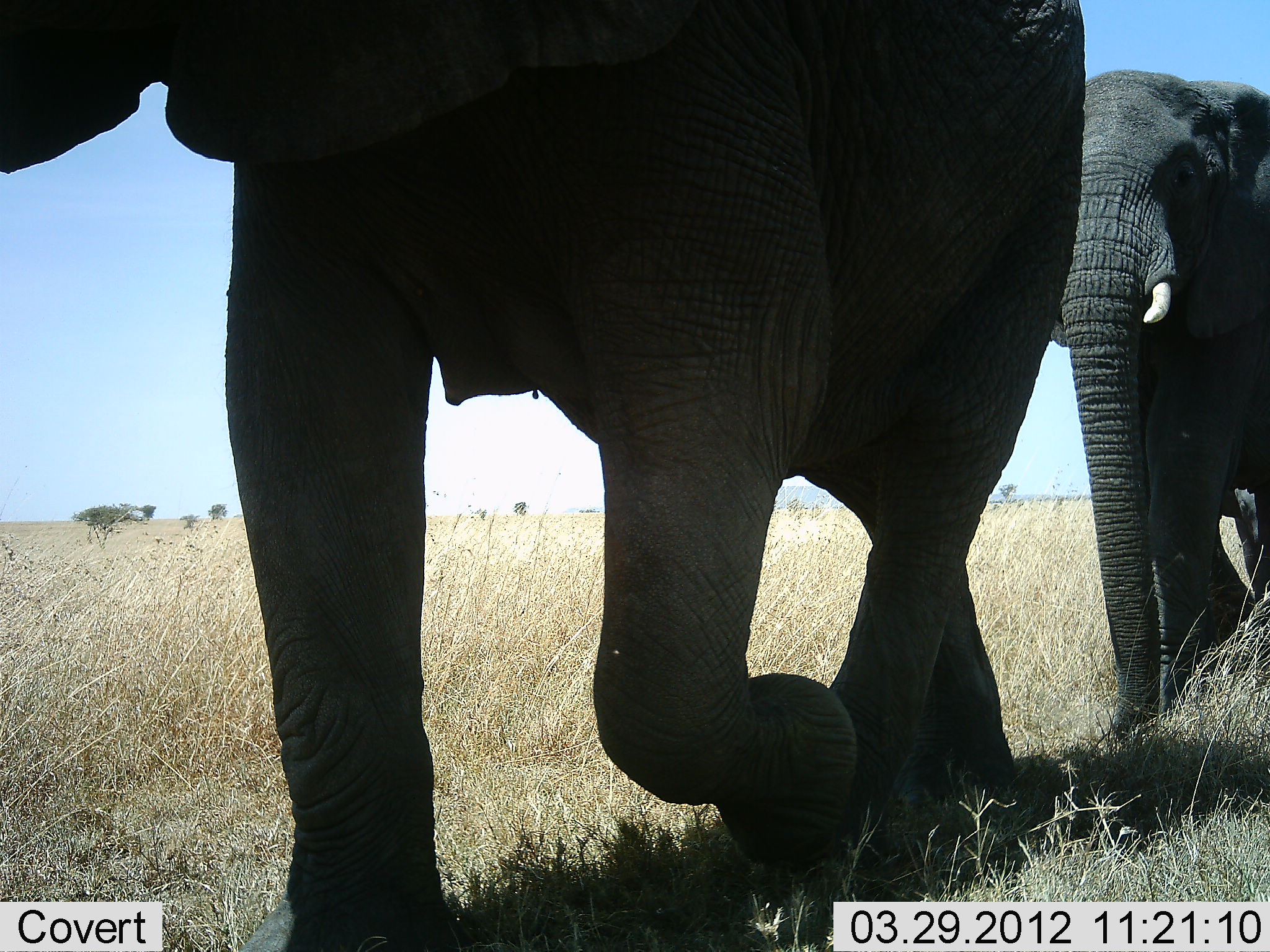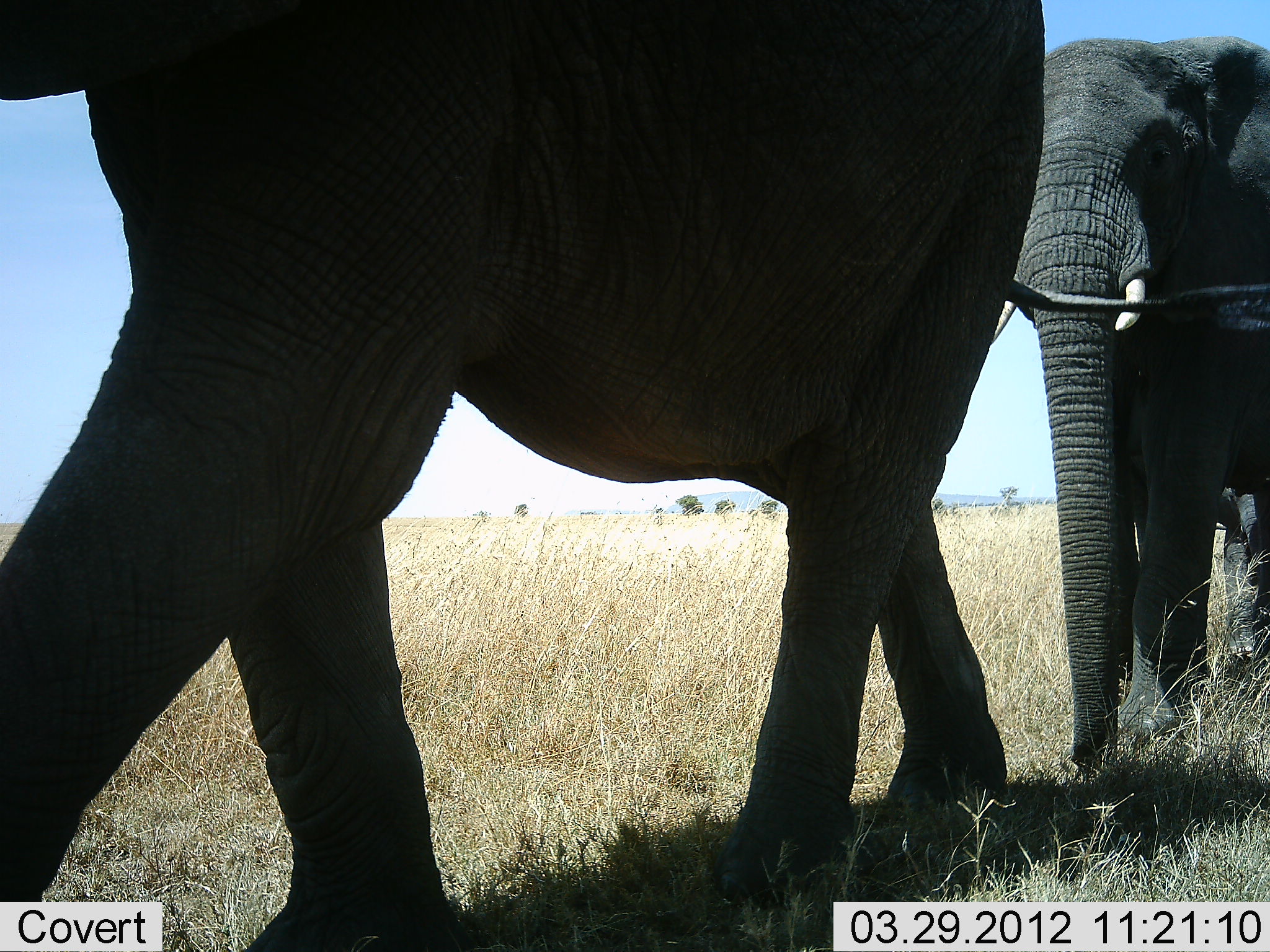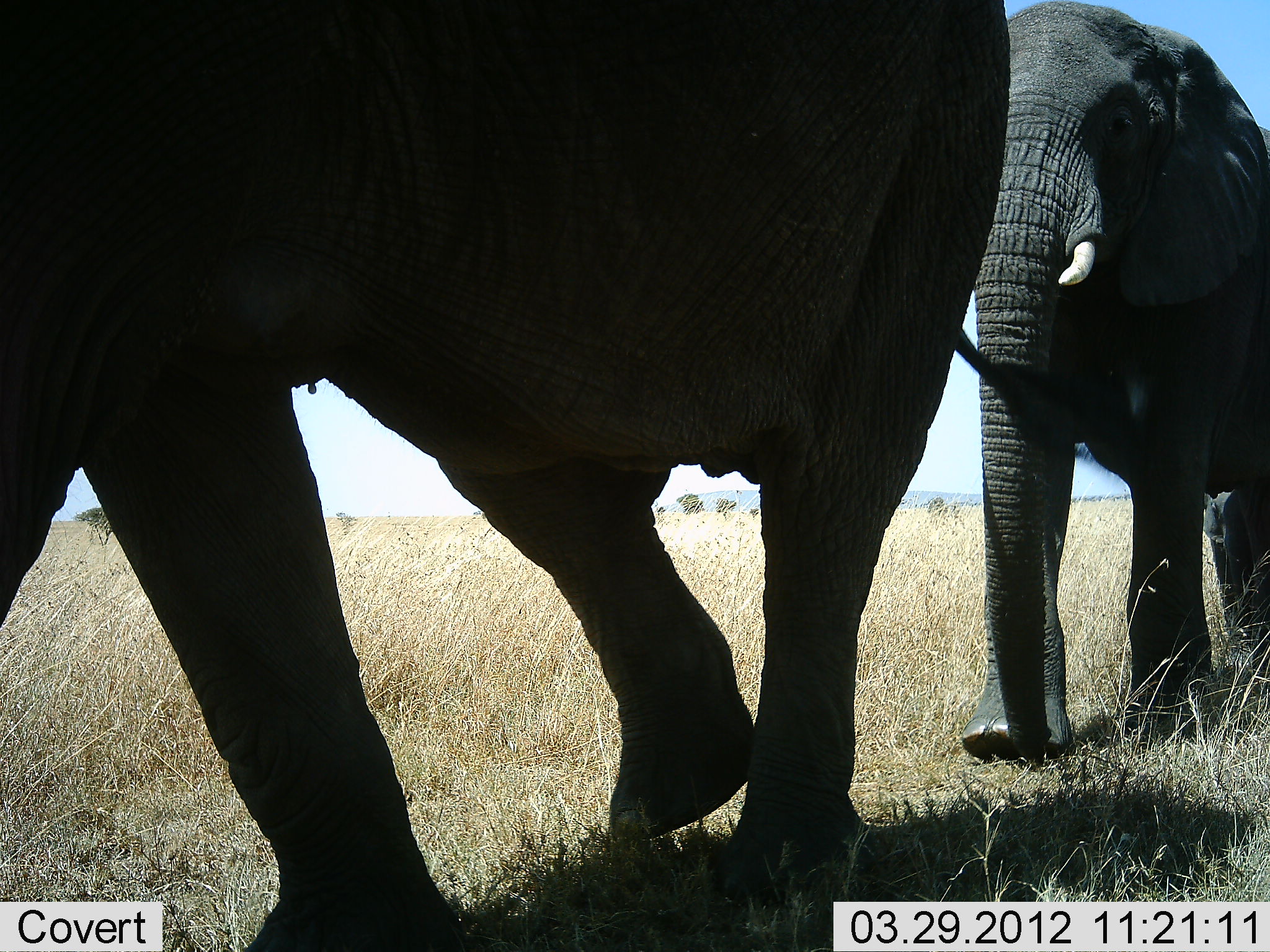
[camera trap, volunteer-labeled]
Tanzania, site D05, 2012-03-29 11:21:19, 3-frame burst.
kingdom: Animalia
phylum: Chordata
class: Mammalia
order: Proboscidea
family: Elephantidae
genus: Loxodonta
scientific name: Loxodonta africana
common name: african bush elephant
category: elephant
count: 2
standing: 0%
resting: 0%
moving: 100%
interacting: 0%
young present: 0%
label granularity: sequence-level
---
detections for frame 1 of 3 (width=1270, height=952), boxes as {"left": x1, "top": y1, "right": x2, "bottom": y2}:
animal: {"left": 1, "top": 1, "right": 1097, "bottom": 952}; {"left": 1050, "top": 67, "right": 1270, "bottom": 742}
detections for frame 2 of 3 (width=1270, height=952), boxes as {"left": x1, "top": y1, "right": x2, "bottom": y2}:
animal: {"left": 1, "top": 1, "right": 1269, "bottom": 952}; {"left": 987, "top": 32, "right": 1270, "bottom": 779}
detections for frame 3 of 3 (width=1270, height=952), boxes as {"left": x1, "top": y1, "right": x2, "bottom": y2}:
animal: {"left": 0, "top": 0, "right": 1104, "bottom": 952}; {"left": 956, "top": 0, "right": 1270, "bottom": 769}